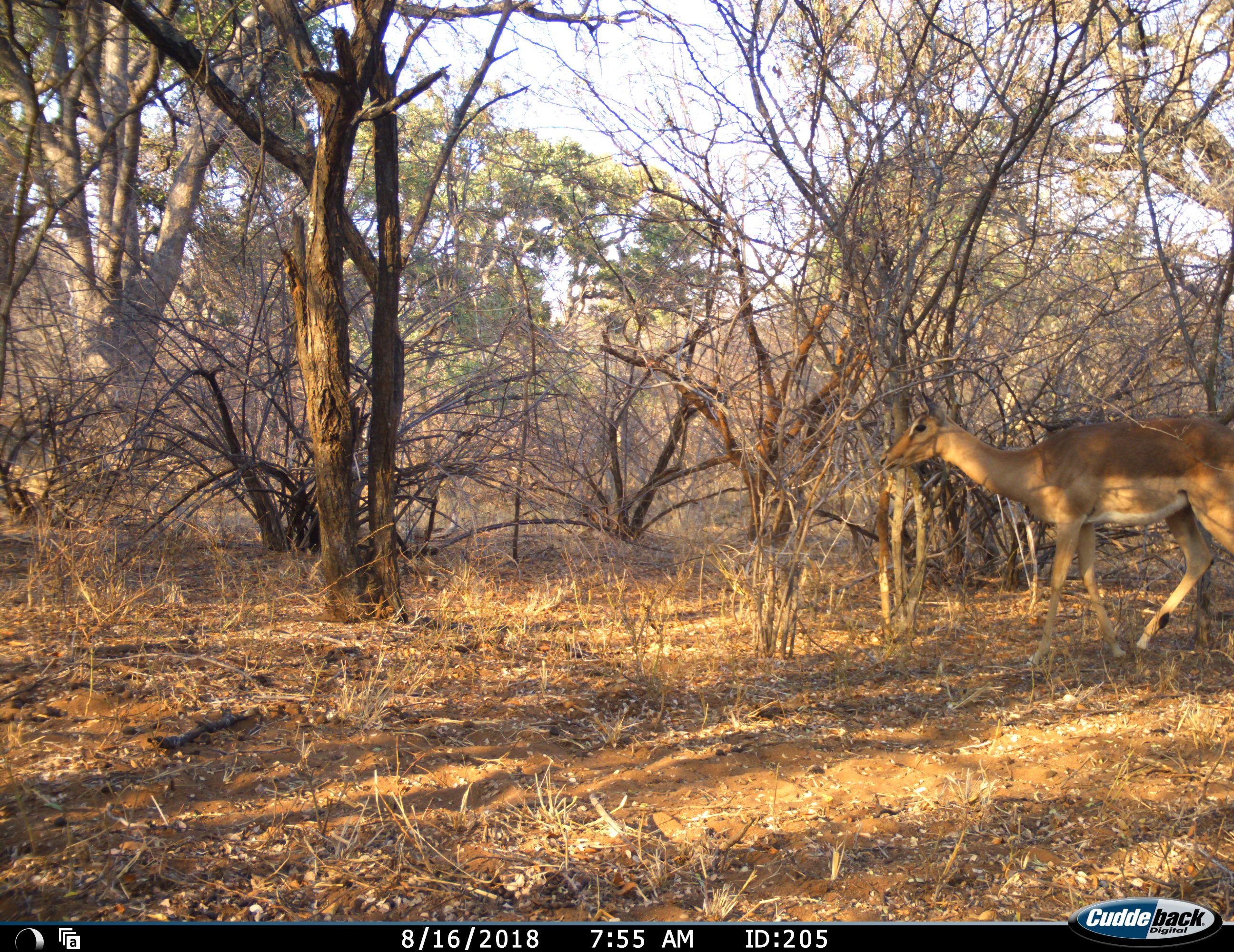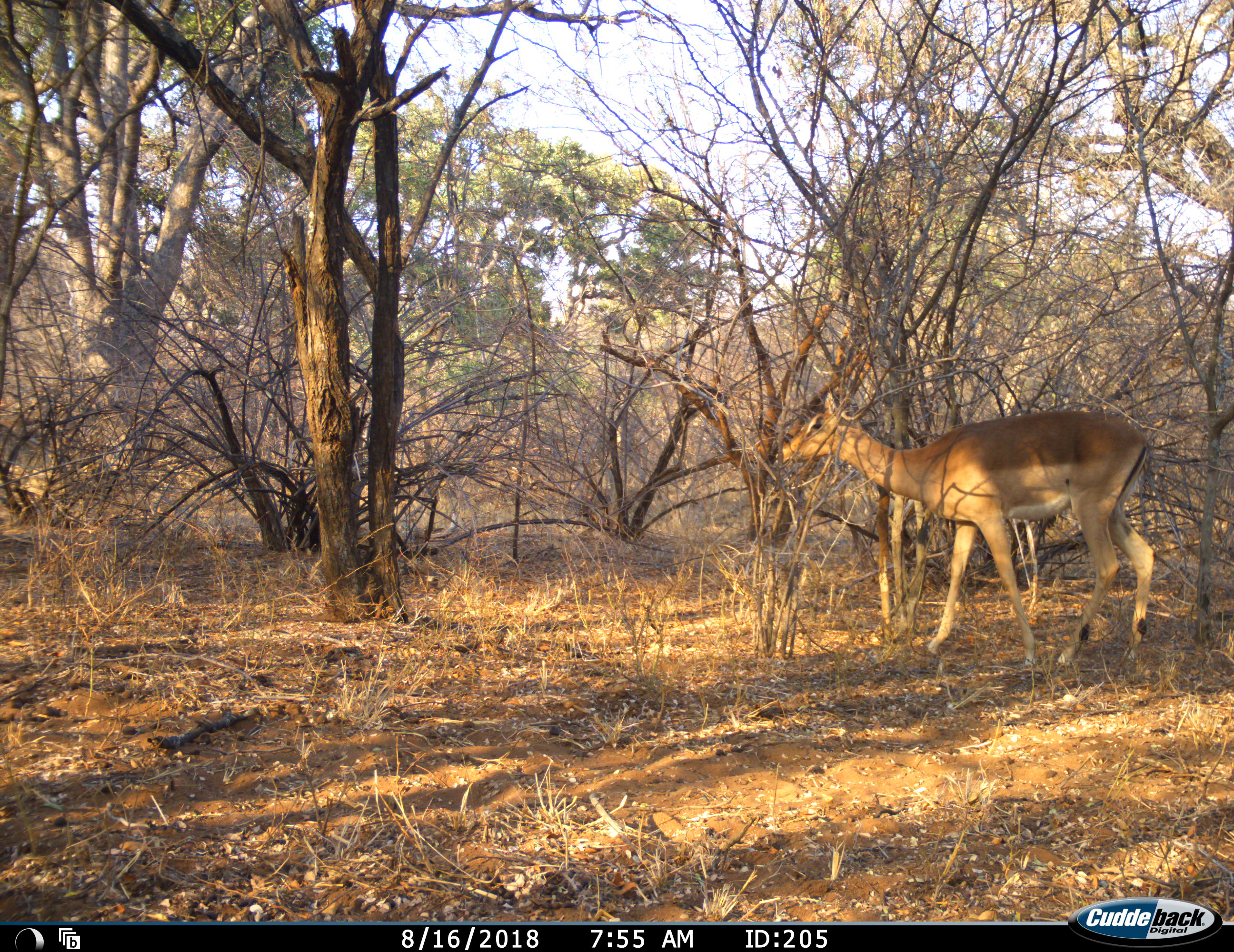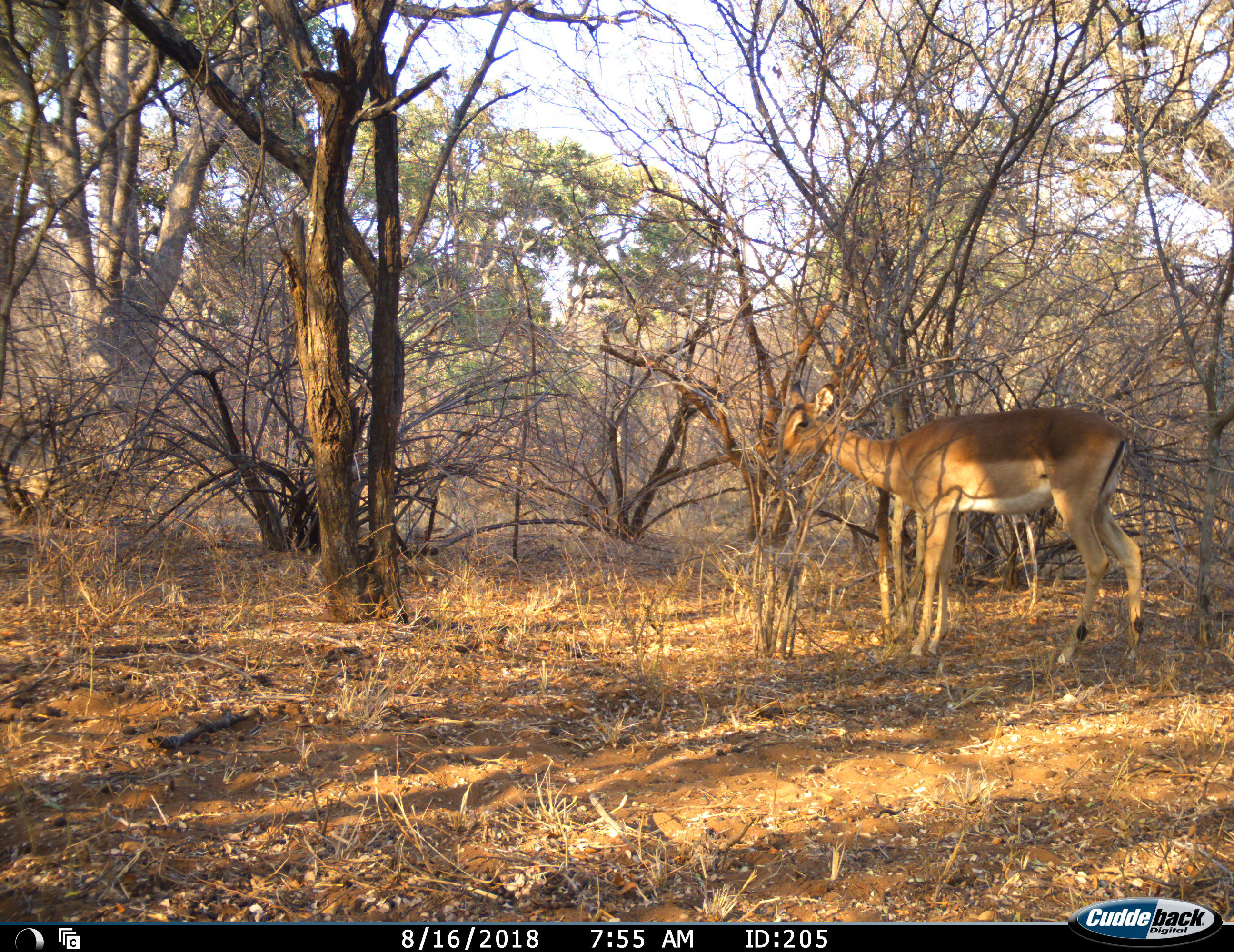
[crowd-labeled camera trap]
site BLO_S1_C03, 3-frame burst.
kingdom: Animalia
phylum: Chordata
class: Mammalia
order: Artiodactyla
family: Bovidae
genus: Aepyceros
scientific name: Aepyceros melampus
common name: impala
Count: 1.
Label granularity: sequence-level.